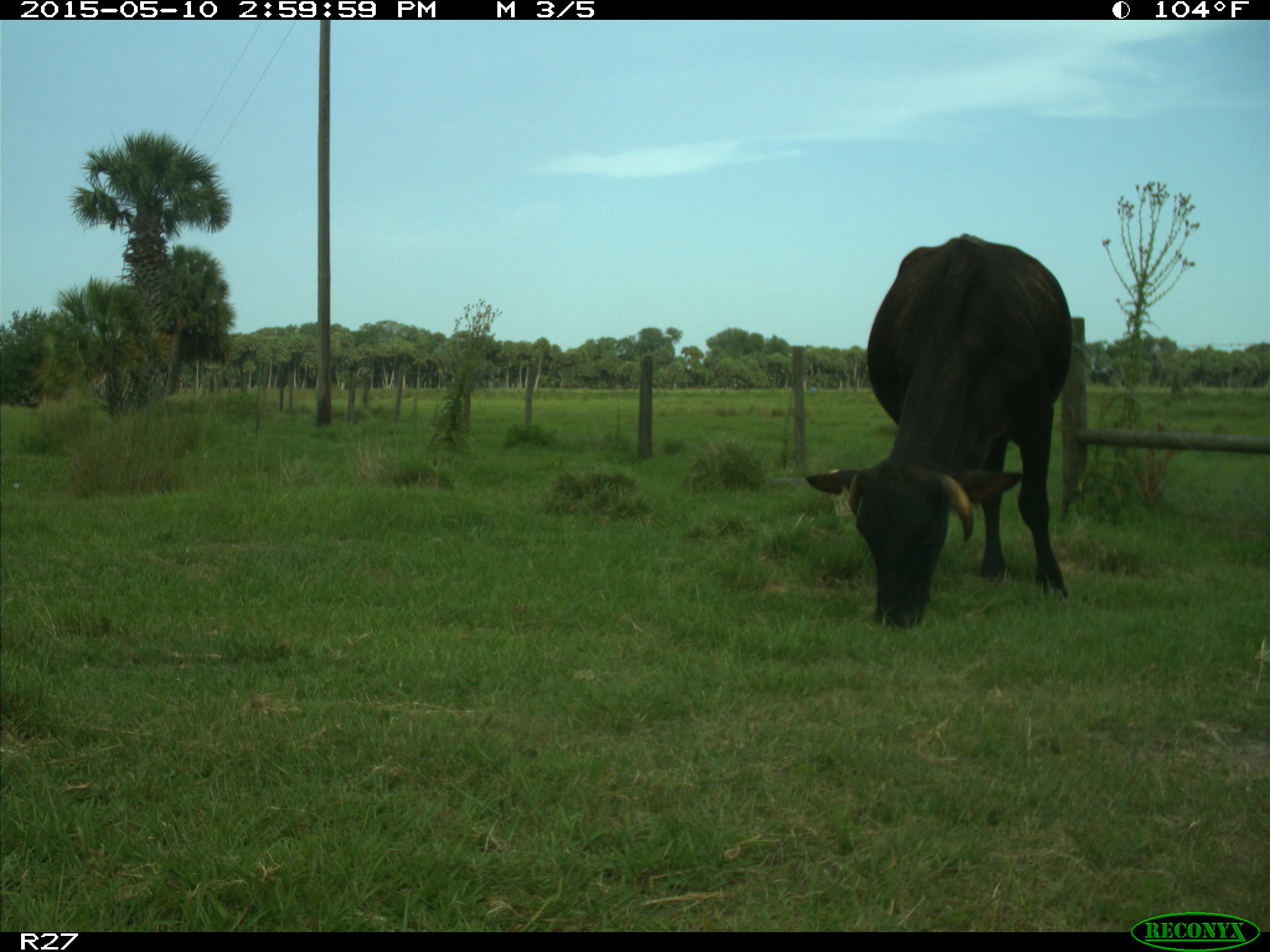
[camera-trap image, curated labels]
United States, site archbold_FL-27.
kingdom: Animalia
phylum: Chordata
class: Mammalia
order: Artiodactyla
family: Bovidae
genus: Bos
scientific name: Bos taurus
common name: domestic cow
Bos taurus (domestic cow).